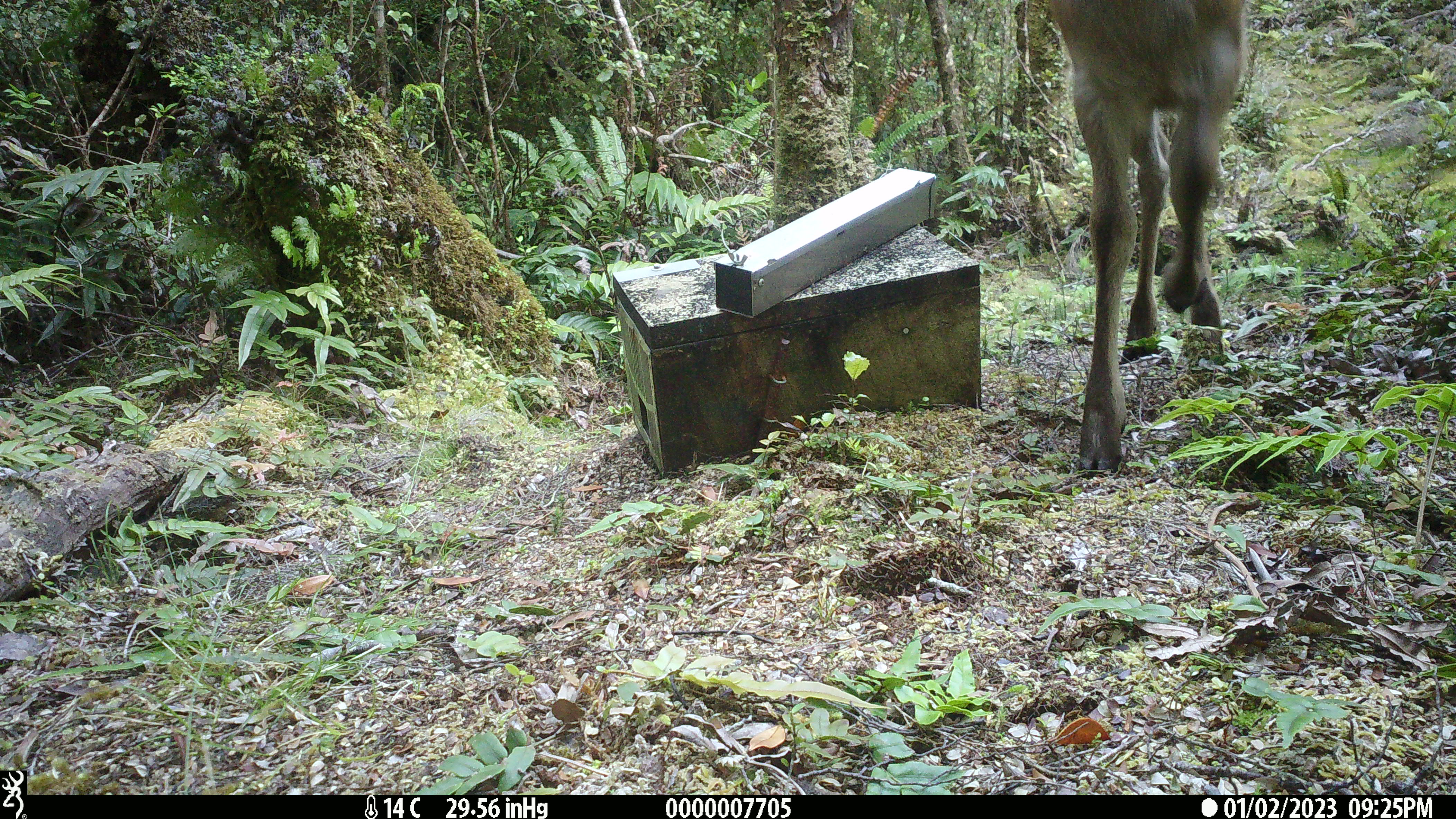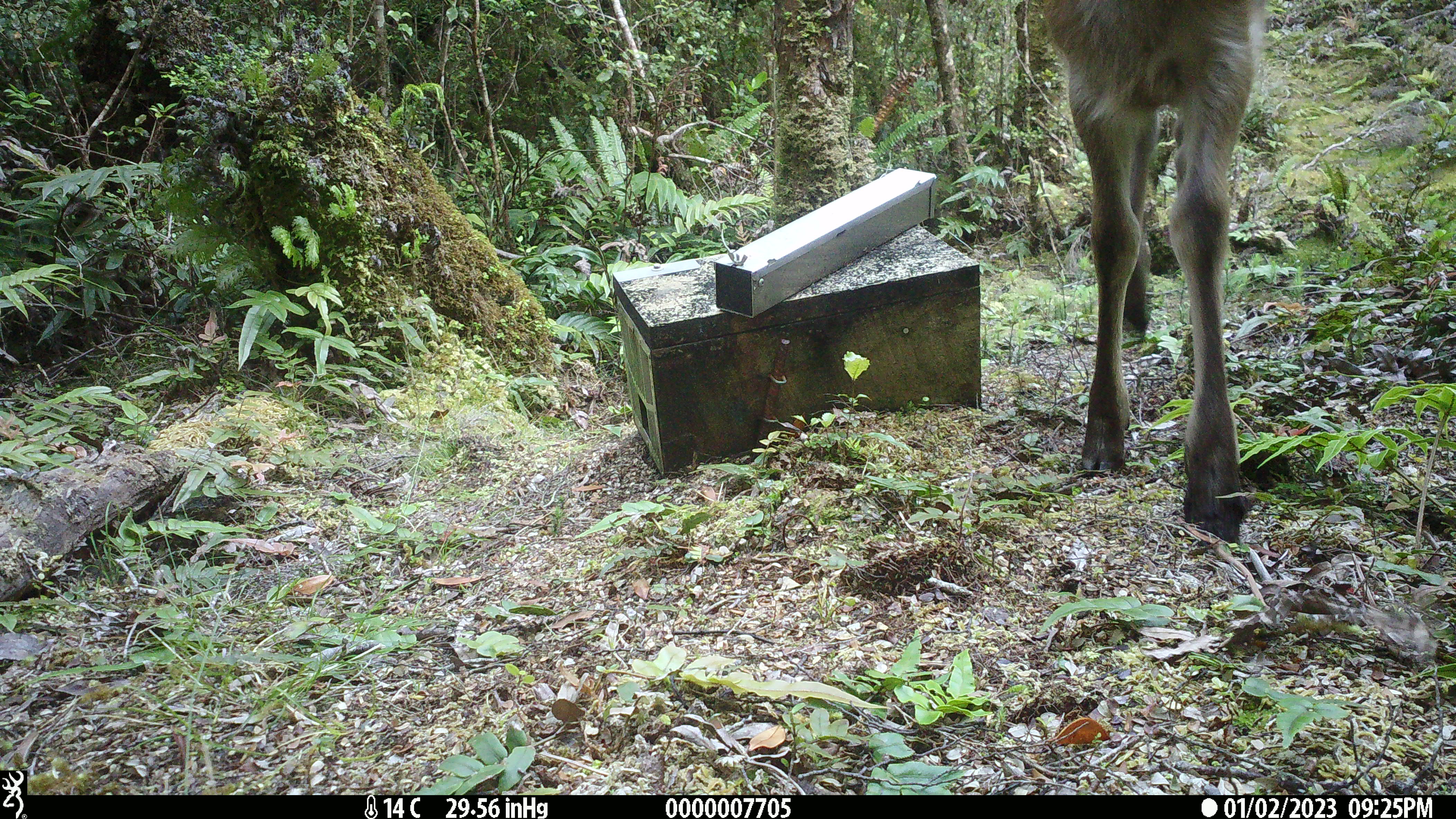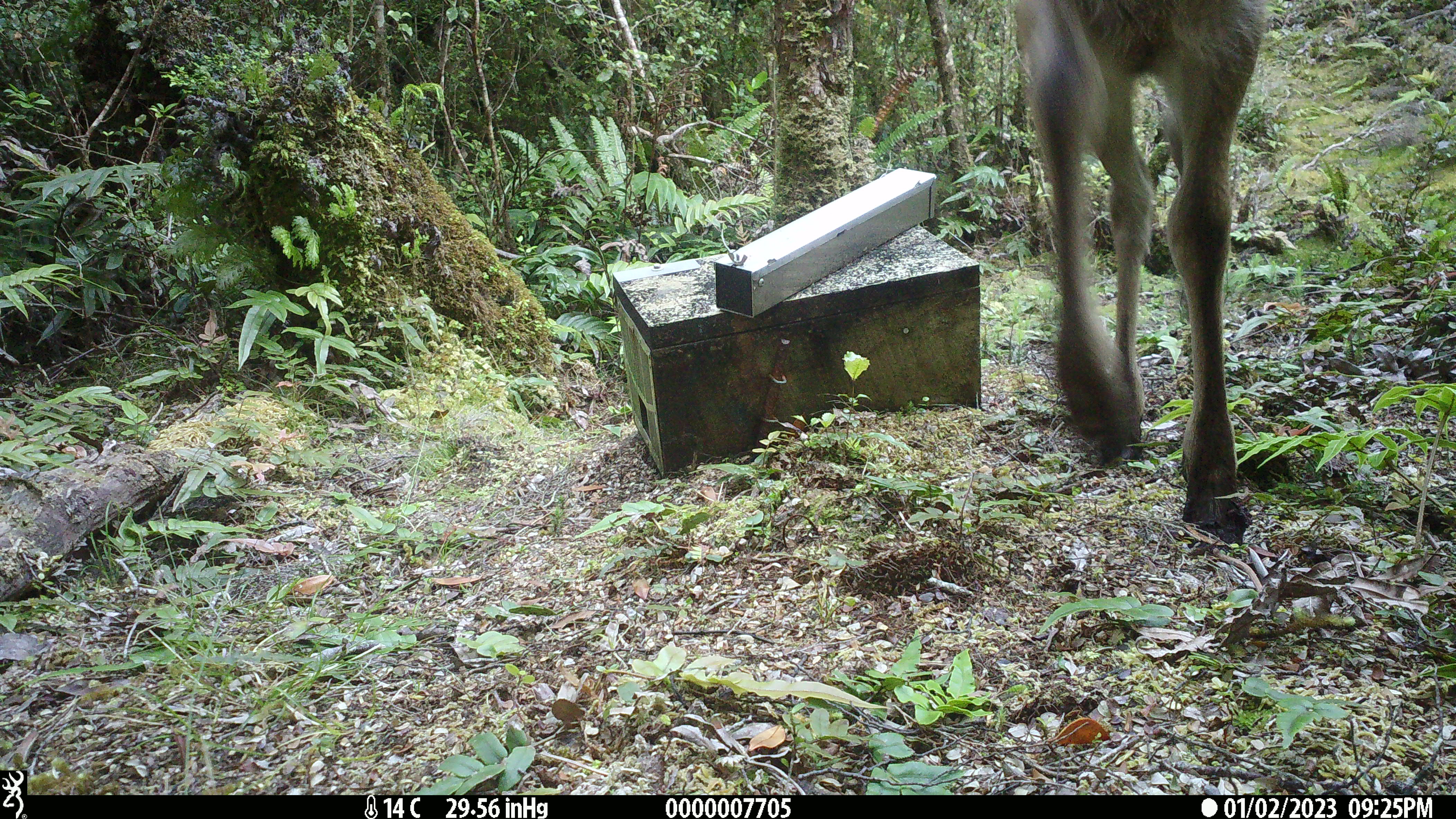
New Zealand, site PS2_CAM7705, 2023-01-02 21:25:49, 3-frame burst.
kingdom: Animalia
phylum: Chordata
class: Mammalia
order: Artiodactyla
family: Cervidae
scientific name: Cervidae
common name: deer